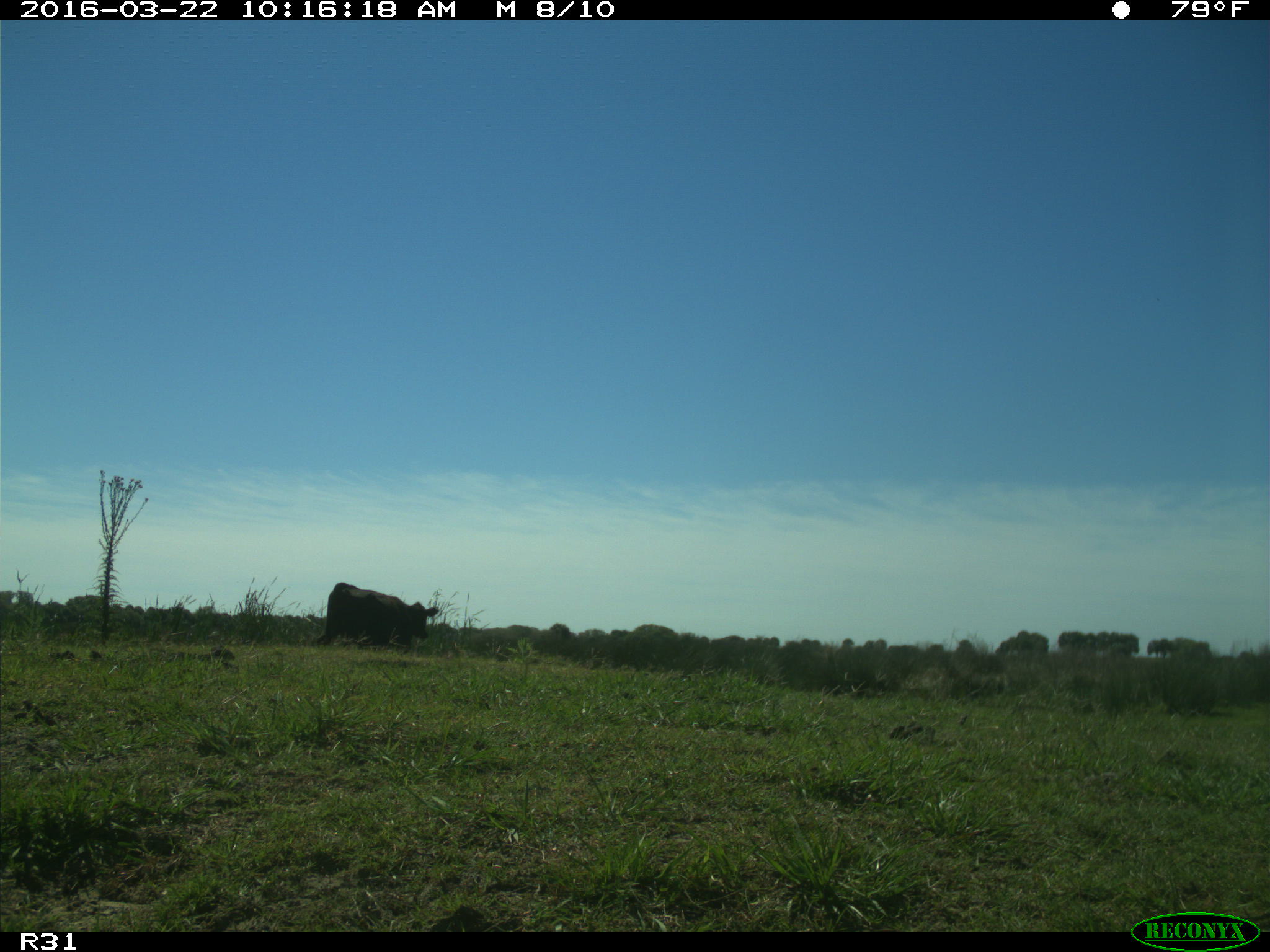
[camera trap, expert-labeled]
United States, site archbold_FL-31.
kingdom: Animalia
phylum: Chordata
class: Mammalia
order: Artiodactyla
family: Bovidae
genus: Bos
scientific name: Bos taurus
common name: domestic cow